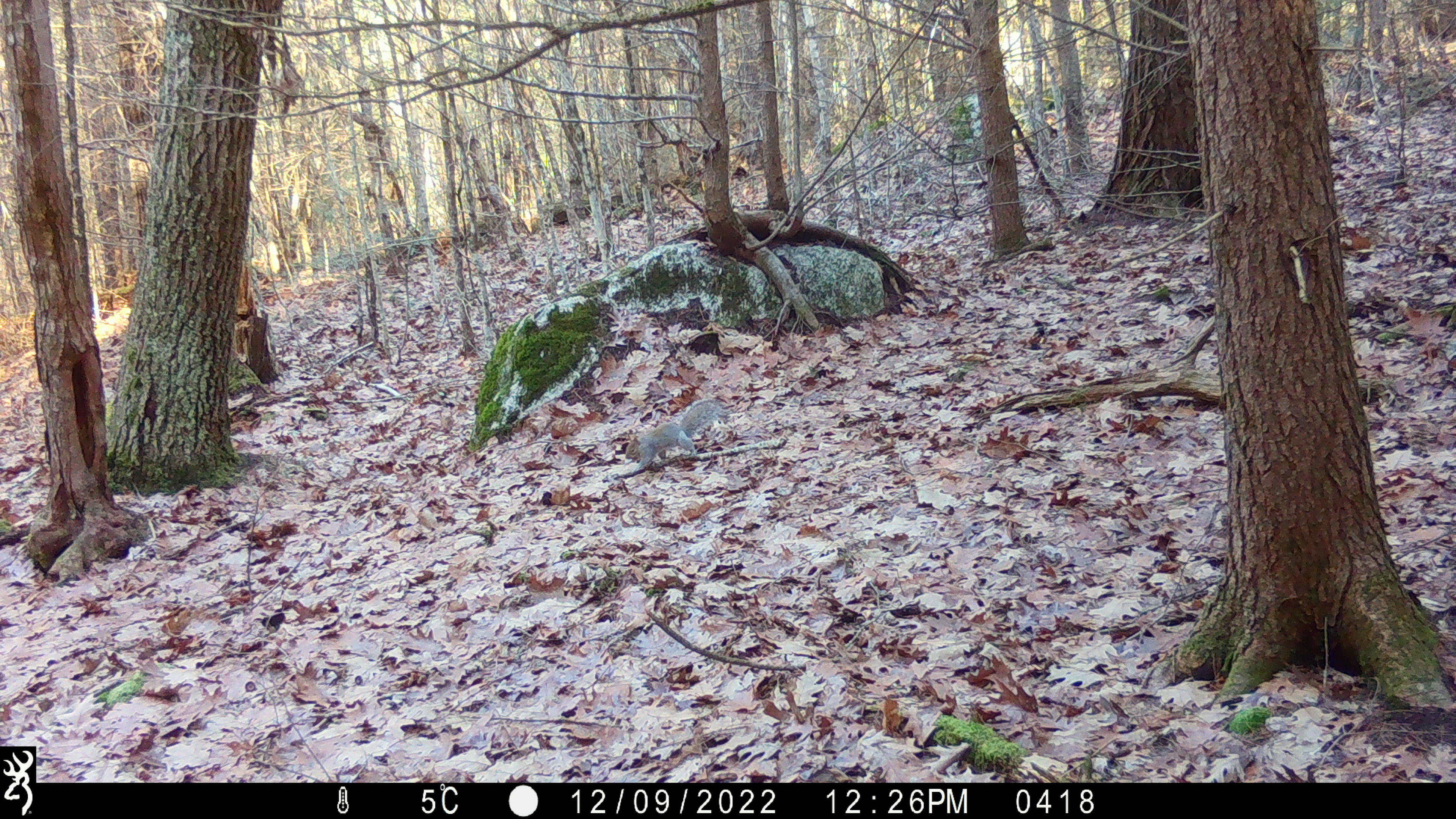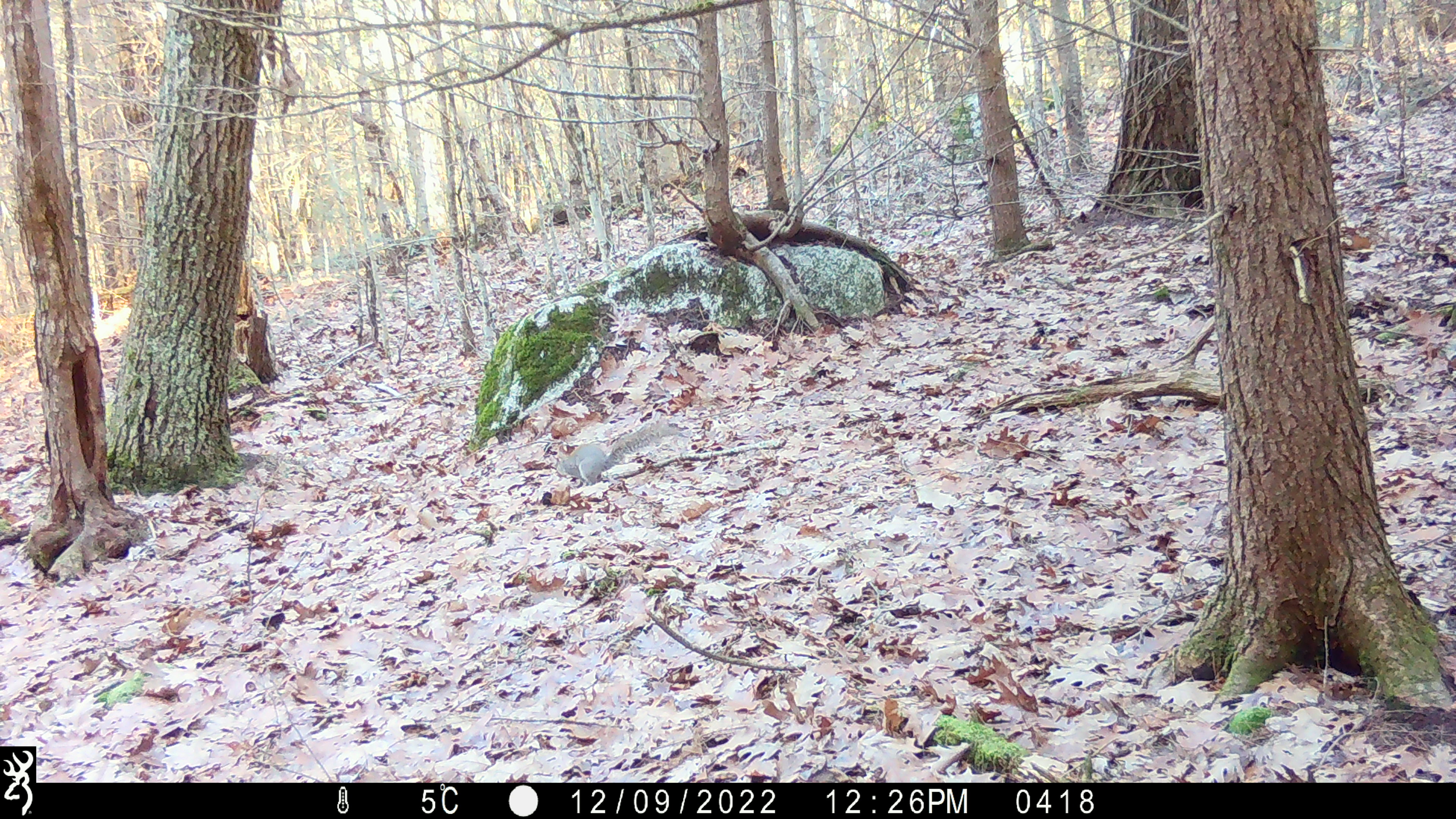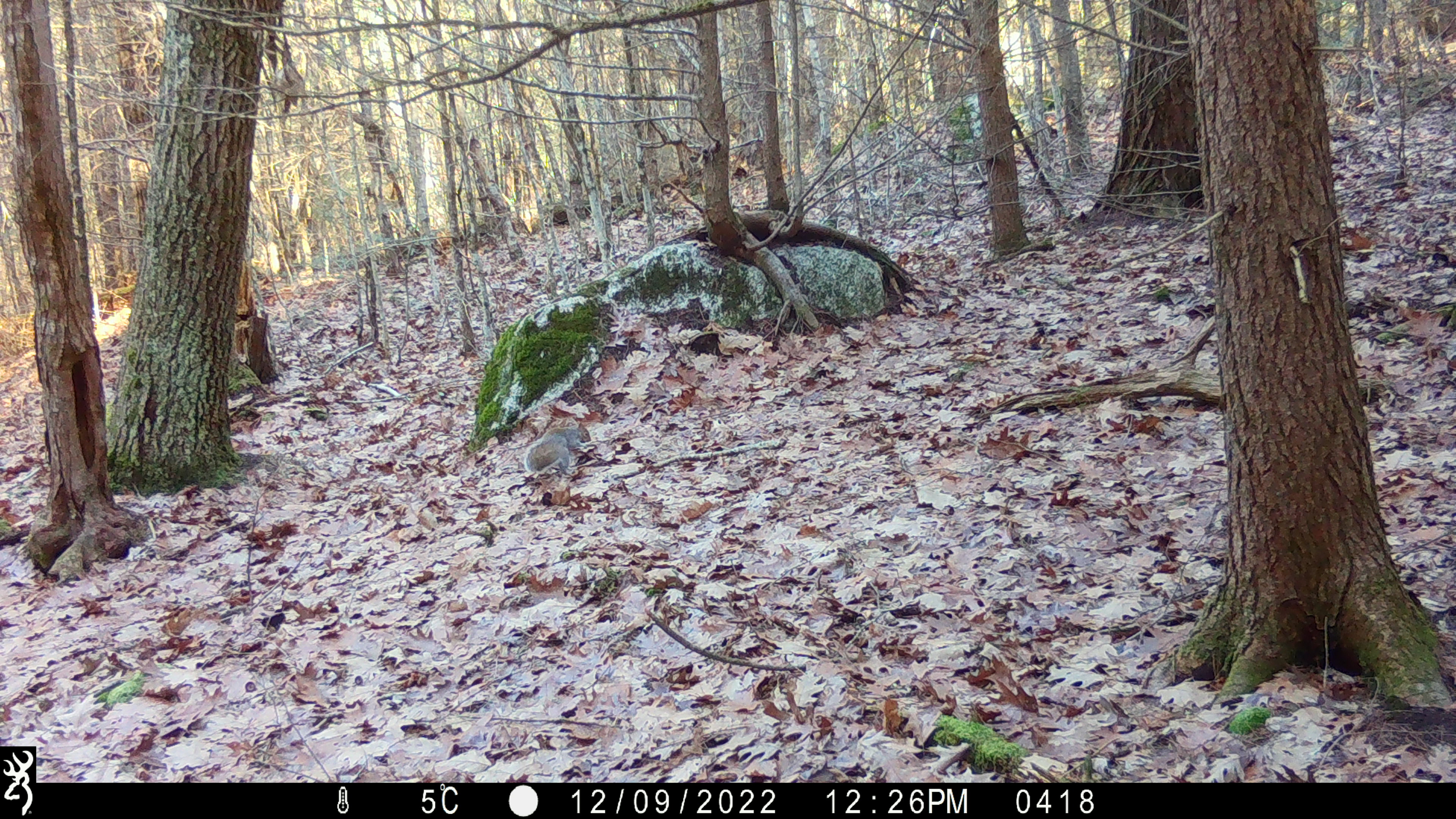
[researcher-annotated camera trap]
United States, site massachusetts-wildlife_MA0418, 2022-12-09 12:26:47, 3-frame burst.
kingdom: Animalia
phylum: Chordata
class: Mammalia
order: Rodentia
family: Sciuridae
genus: Sciurus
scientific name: Sciurus carolinensis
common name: gray squirrel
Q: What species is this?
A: Gray squirrel (Sciurus carolinensis).